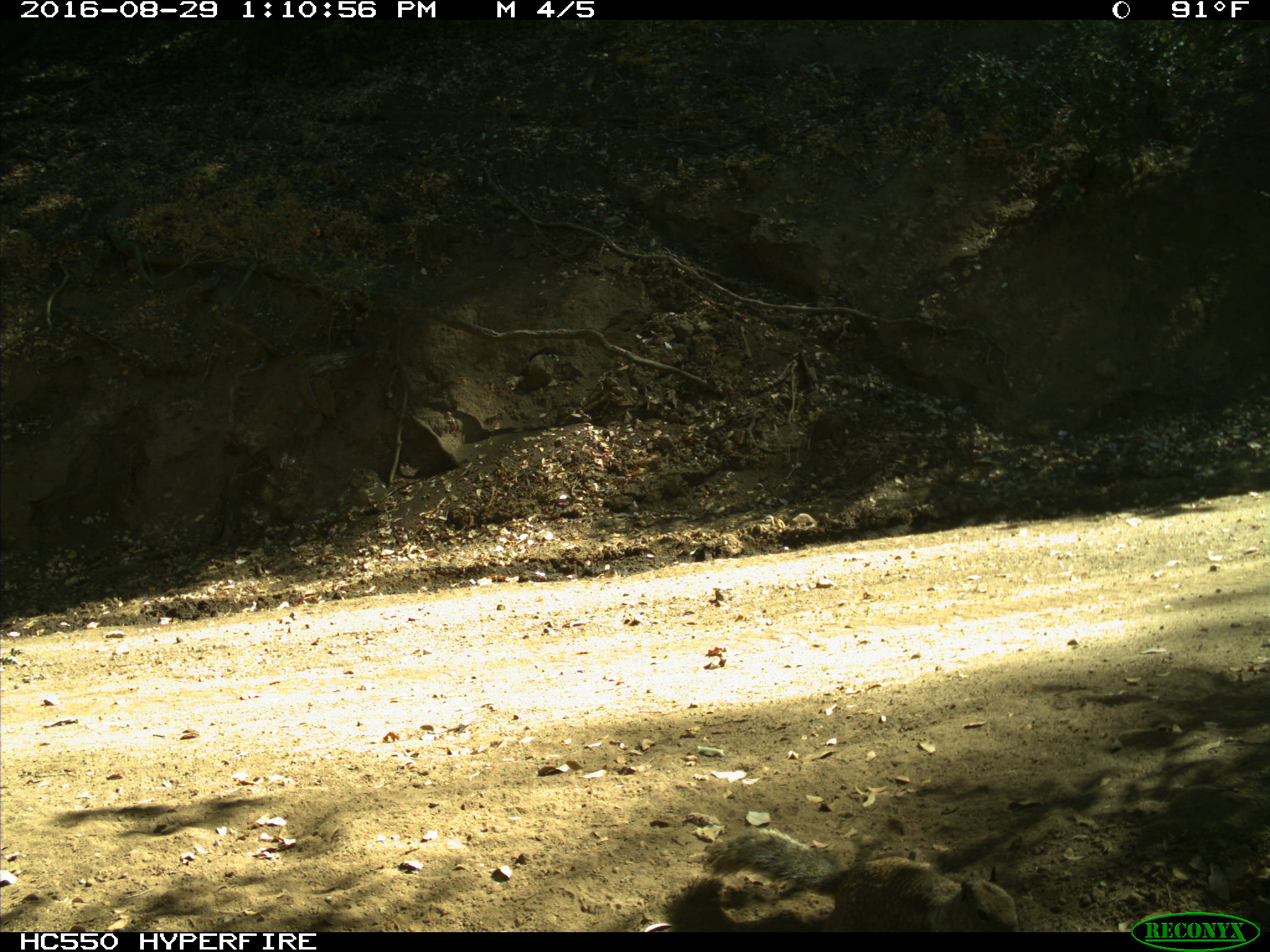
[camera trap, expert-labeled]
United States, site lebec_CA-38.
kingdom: Animalia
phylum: Chordata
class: Mammalia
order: Rodentia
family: Sciuridae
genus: Otospermophilus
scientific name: Otospermophilus beecheyi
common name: california ground squirrel